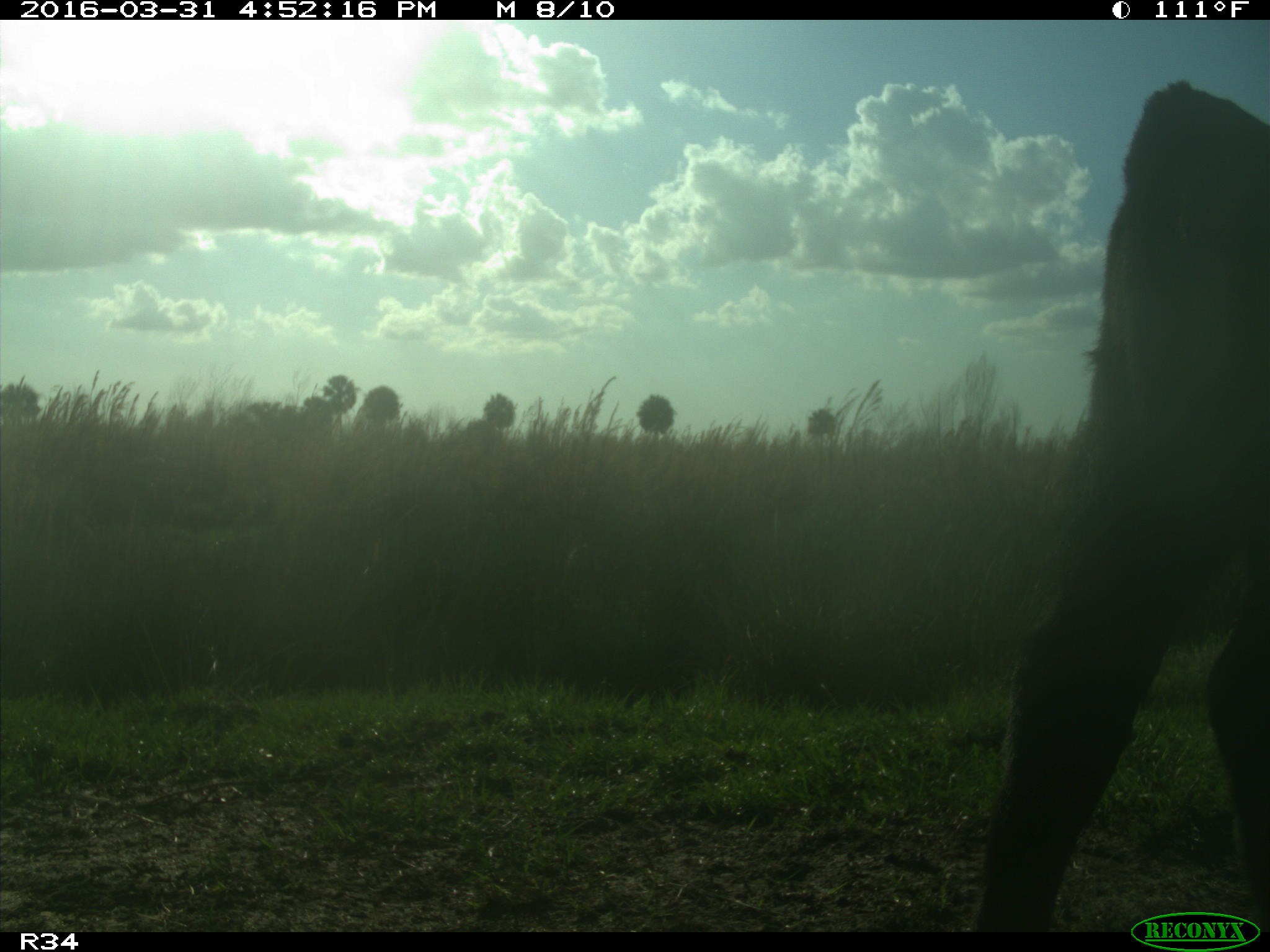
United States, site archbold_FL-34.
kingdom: Animalia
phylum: Chordata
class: Mammalia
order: Artiodactyla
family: Bovidae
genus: Bos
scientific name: Bos taurus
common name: domestic cow